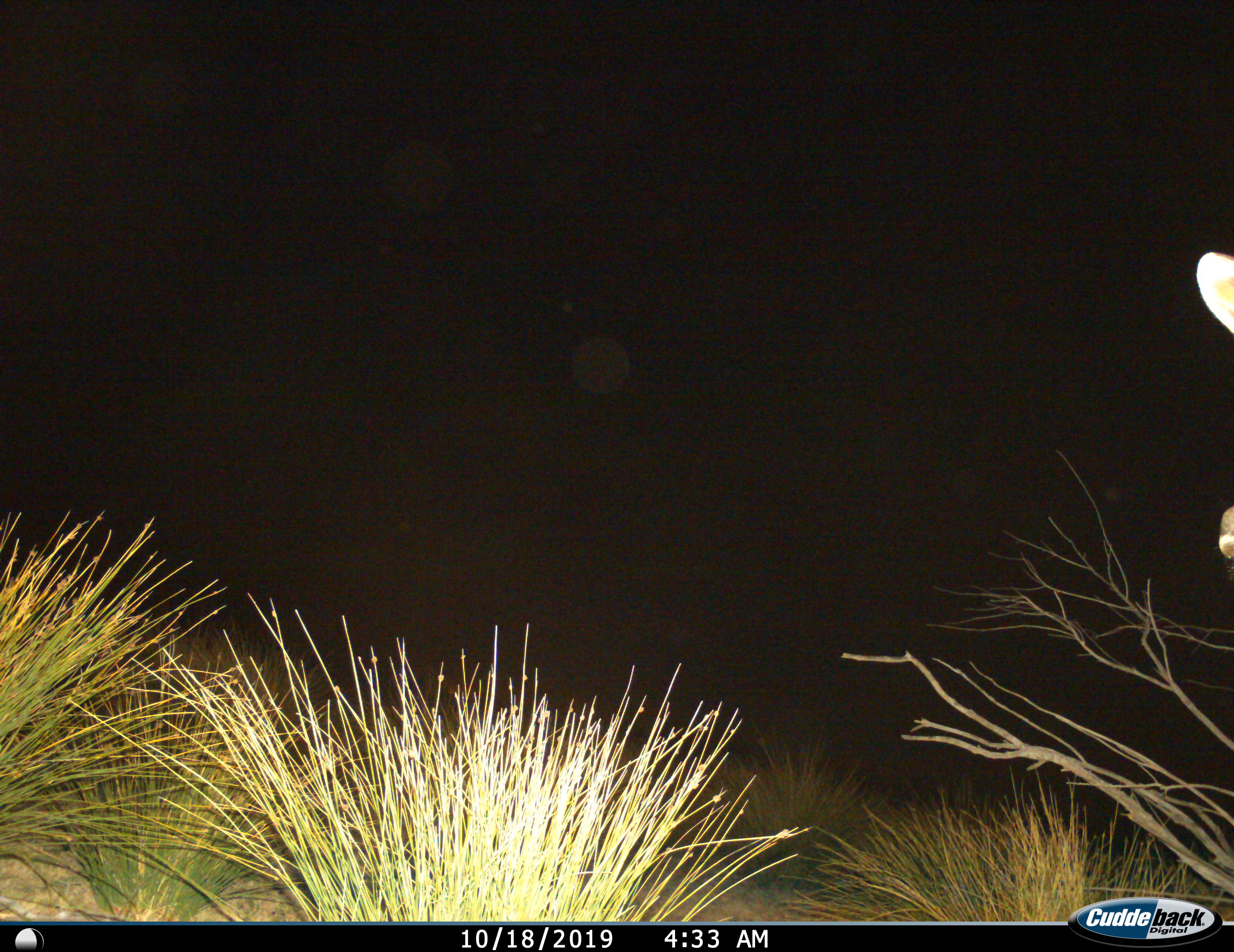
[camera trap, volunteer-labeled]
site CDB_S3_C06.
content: unidentified animal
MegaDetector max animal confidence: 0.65